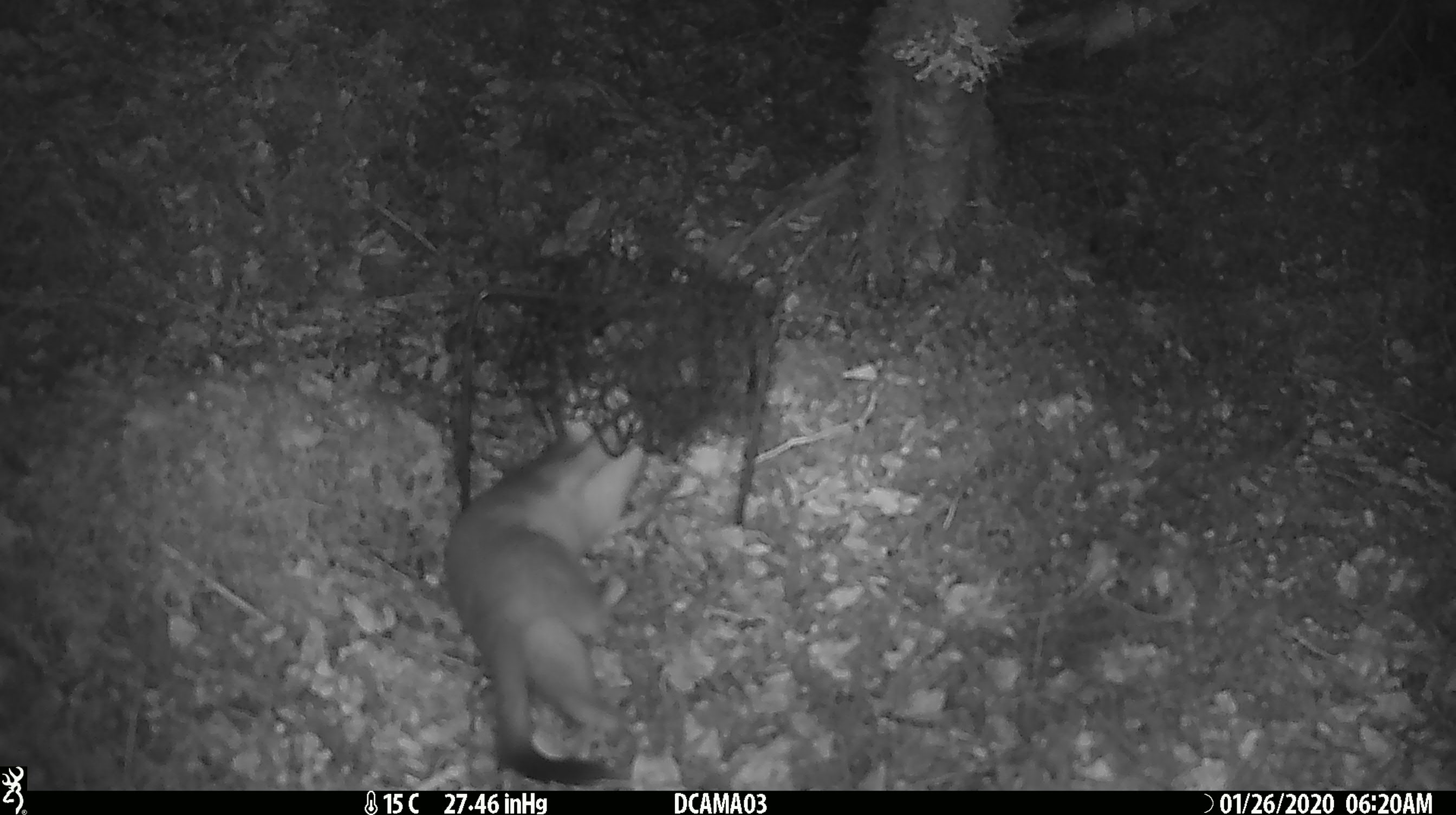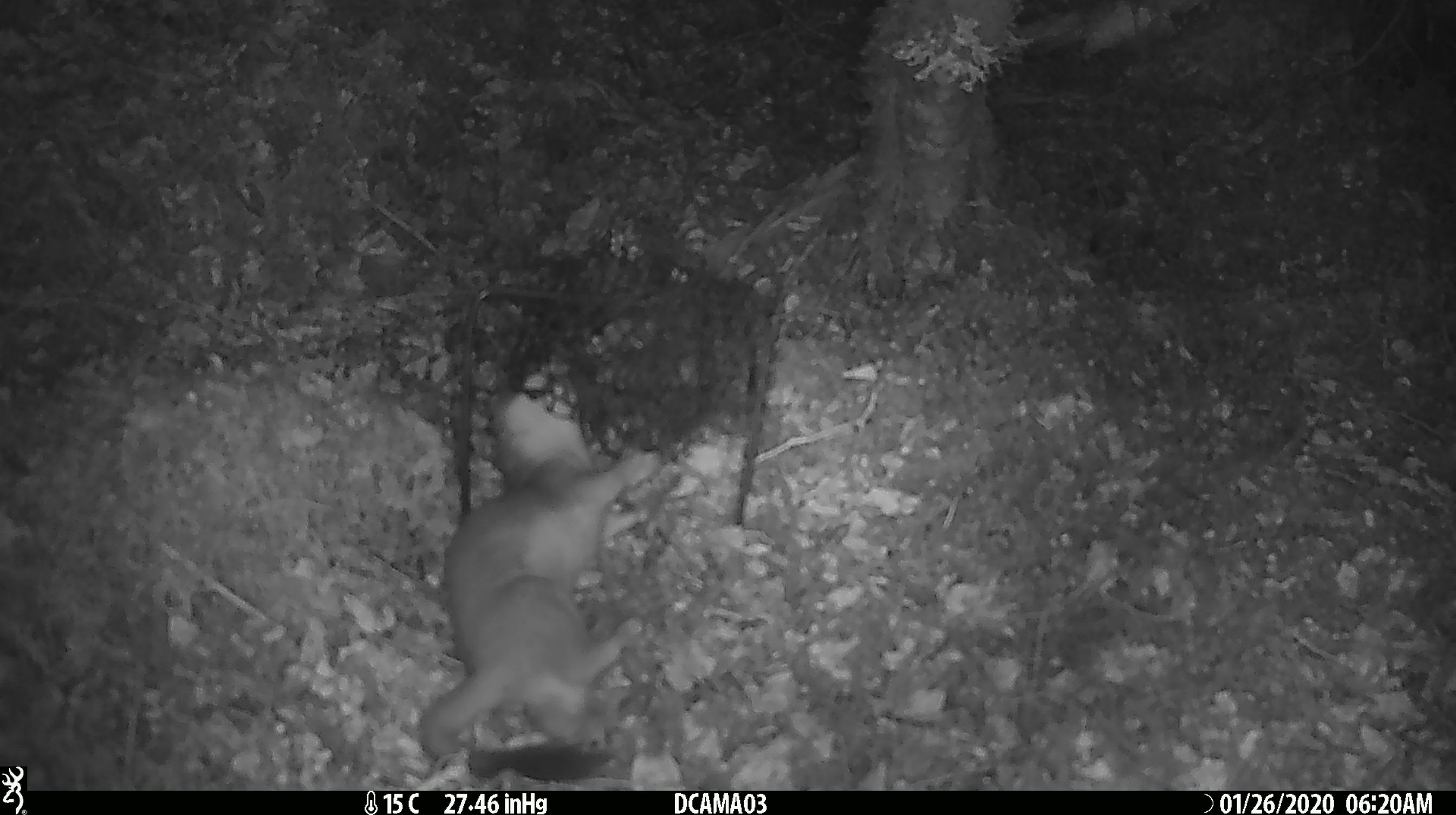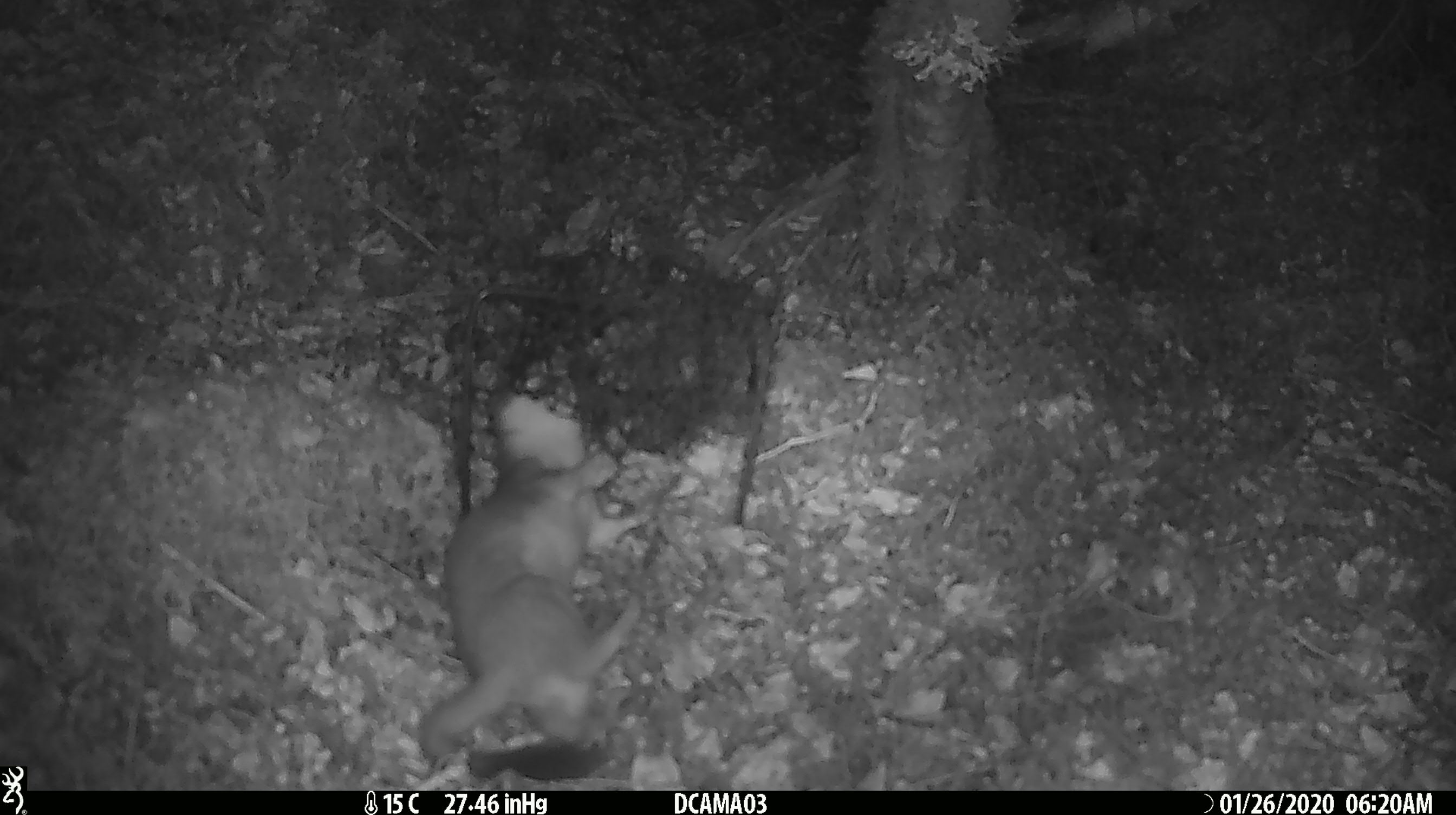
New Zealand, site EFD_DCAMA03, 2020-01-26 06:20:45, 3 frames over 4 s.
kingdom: Animalia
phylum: Chordata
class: Mammalia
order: Carnivora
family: Mustelidae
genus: Mustela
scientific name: Mustela erminea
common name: stoat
Stoat (Mustela erminea).